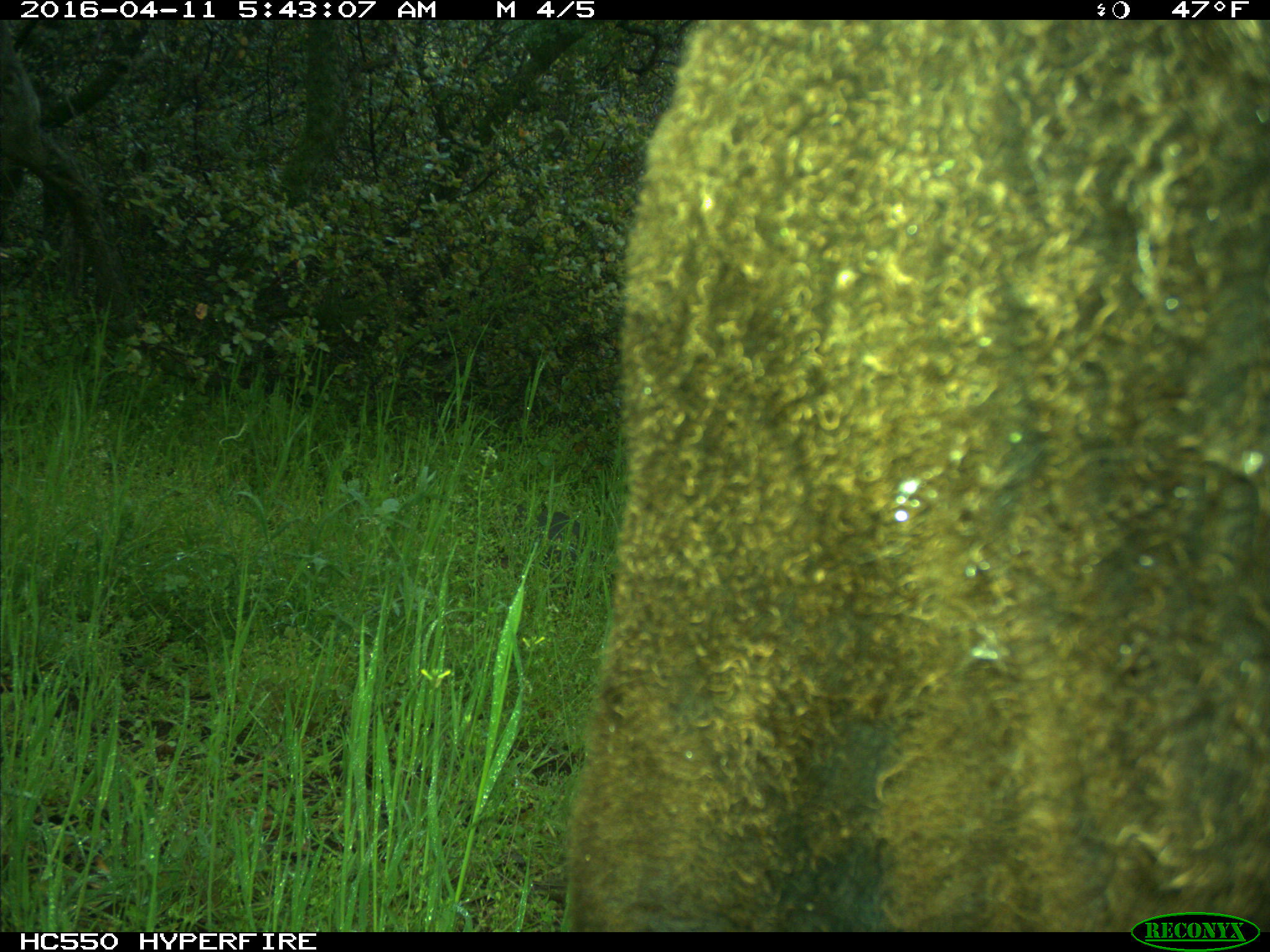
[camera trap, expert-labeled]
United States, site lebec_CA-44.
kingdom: Animalia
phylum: Chordata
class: Mammalia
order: Artiodactyla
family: Bovidae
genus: Bos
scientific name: Bos taurus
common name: domestic cow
Bos taurus (domestic cow).